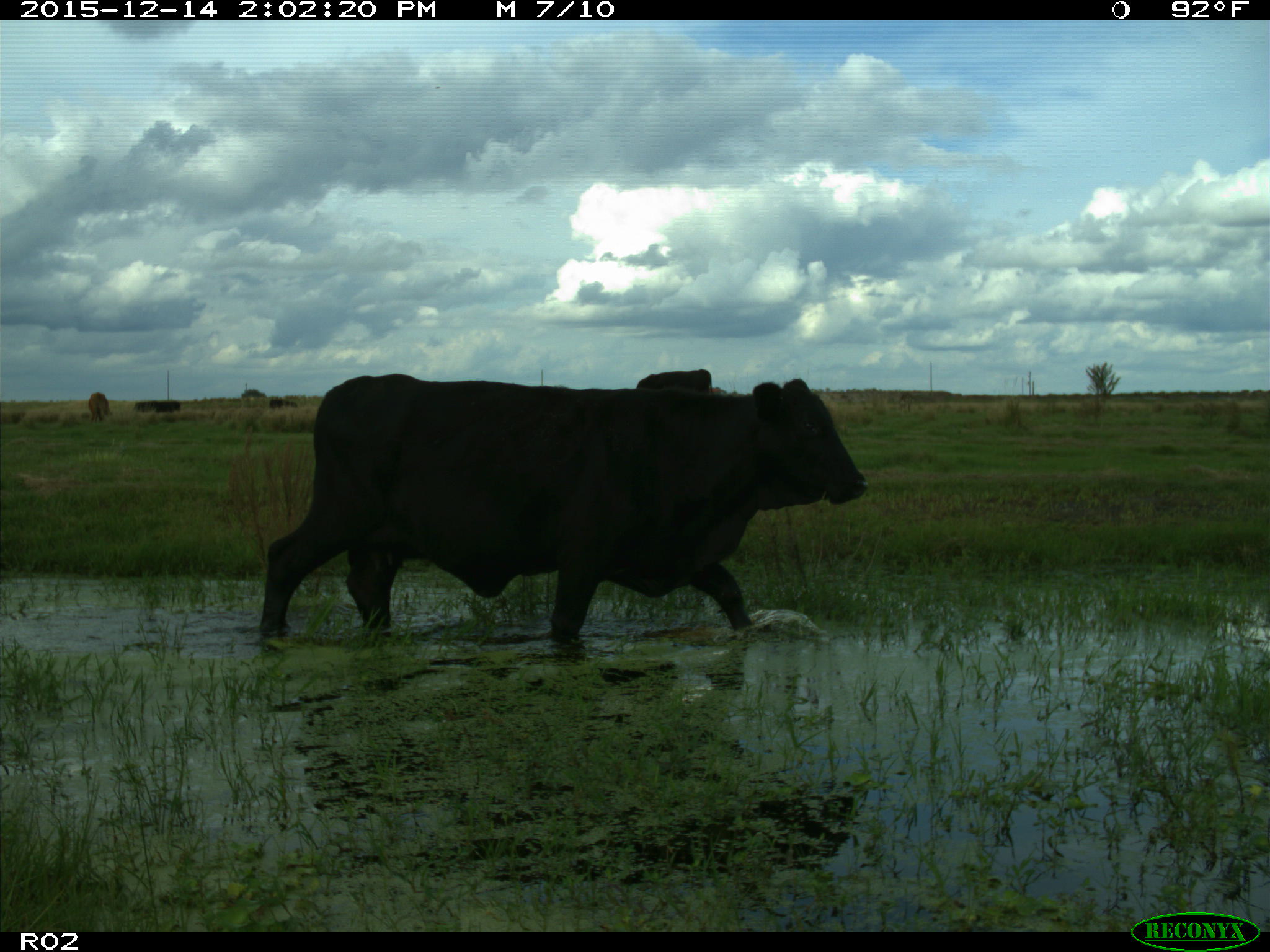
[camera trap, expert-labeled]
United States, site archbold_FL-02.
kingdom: Animalia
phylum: Chordata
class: Mammalia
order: Artiodactyla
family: Bovidae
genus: Bos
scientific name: Bos taurus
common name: domestic cow